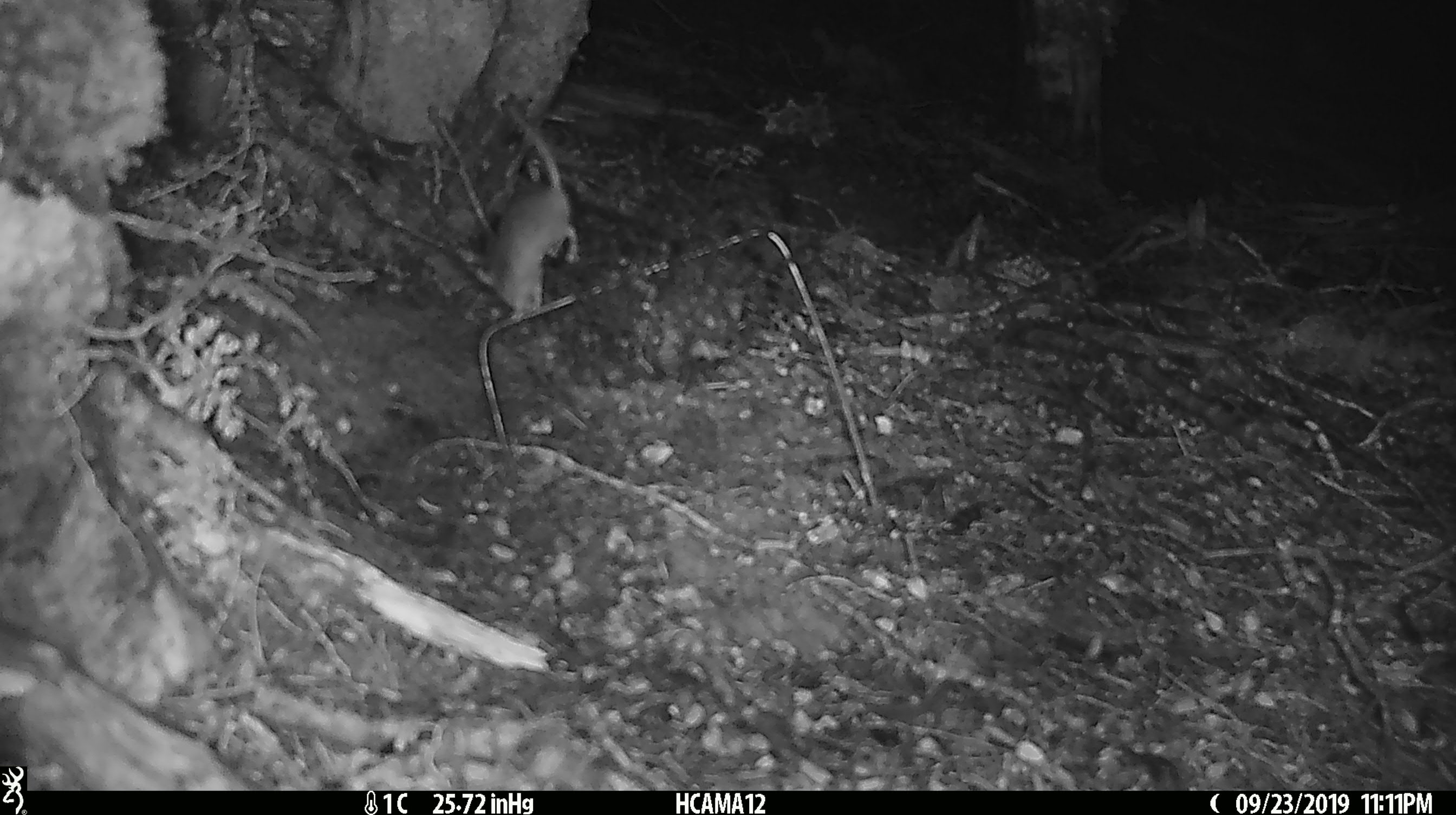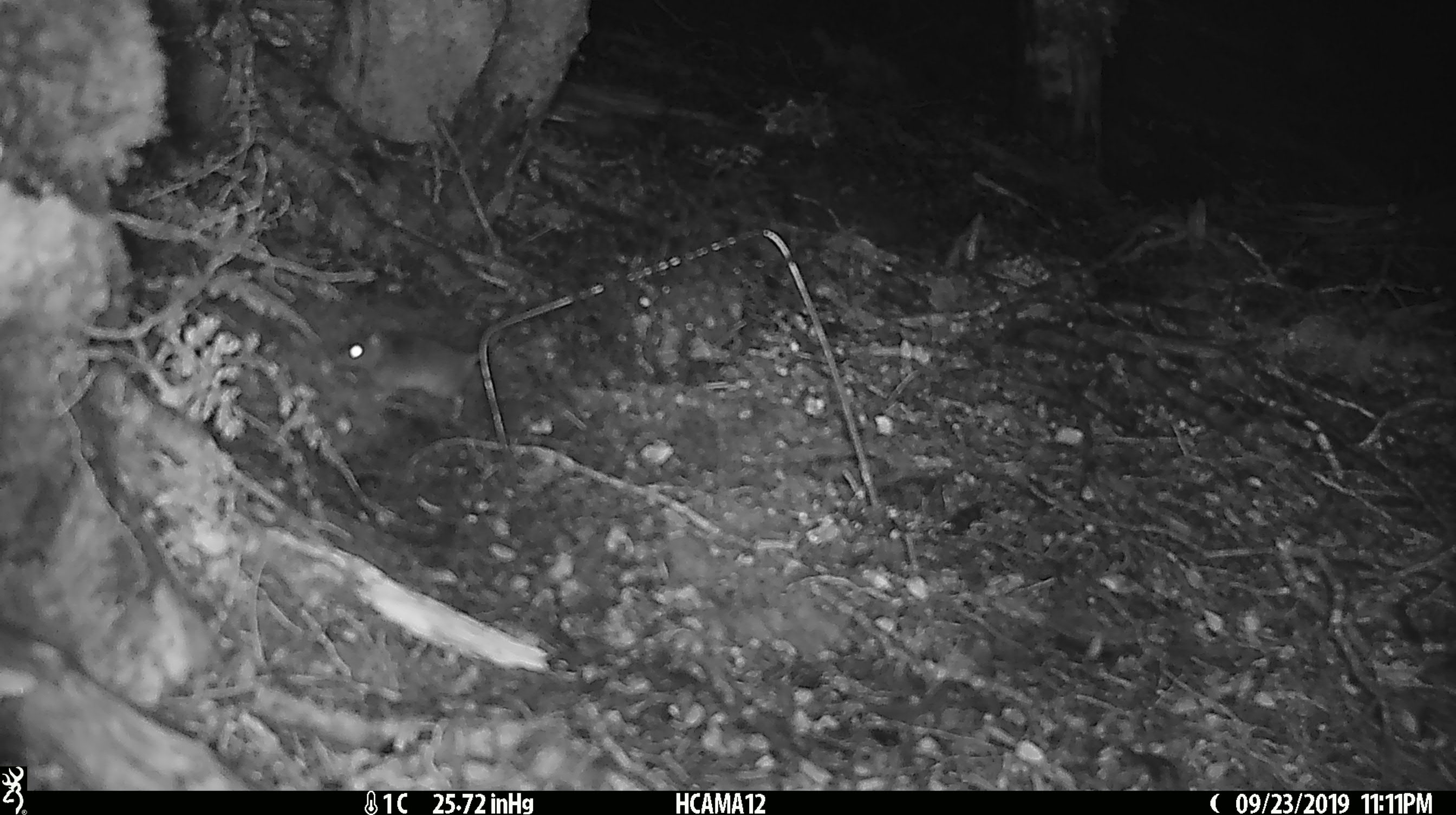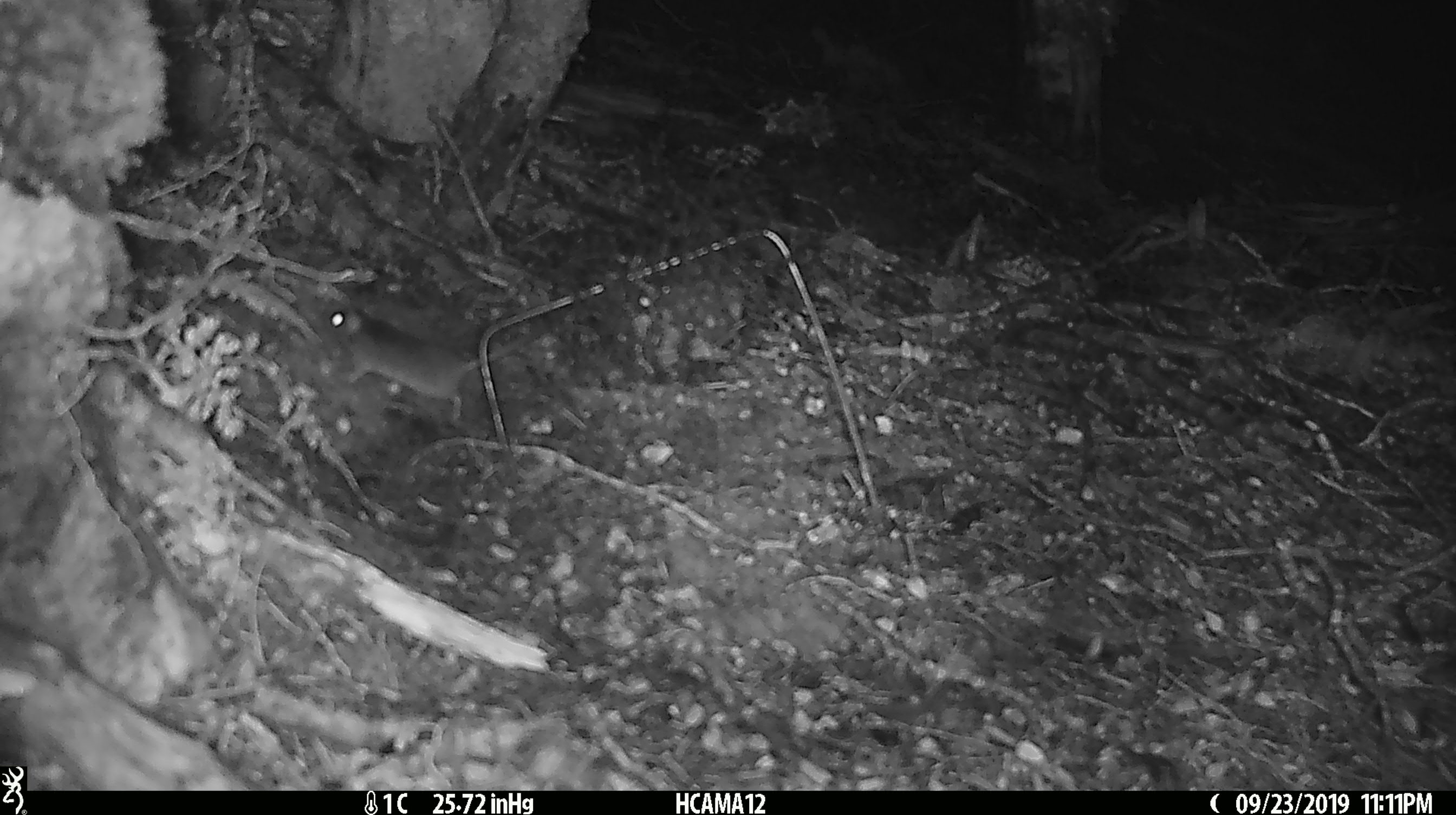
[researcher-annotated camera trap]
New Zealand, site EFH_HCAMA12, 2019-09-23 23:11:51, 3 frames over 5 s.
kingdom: Animalia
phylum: Chordata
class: Mammalia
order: Rodentia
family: Muridae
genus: Mus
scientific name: Mus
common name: mouse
Mouse (Mus).